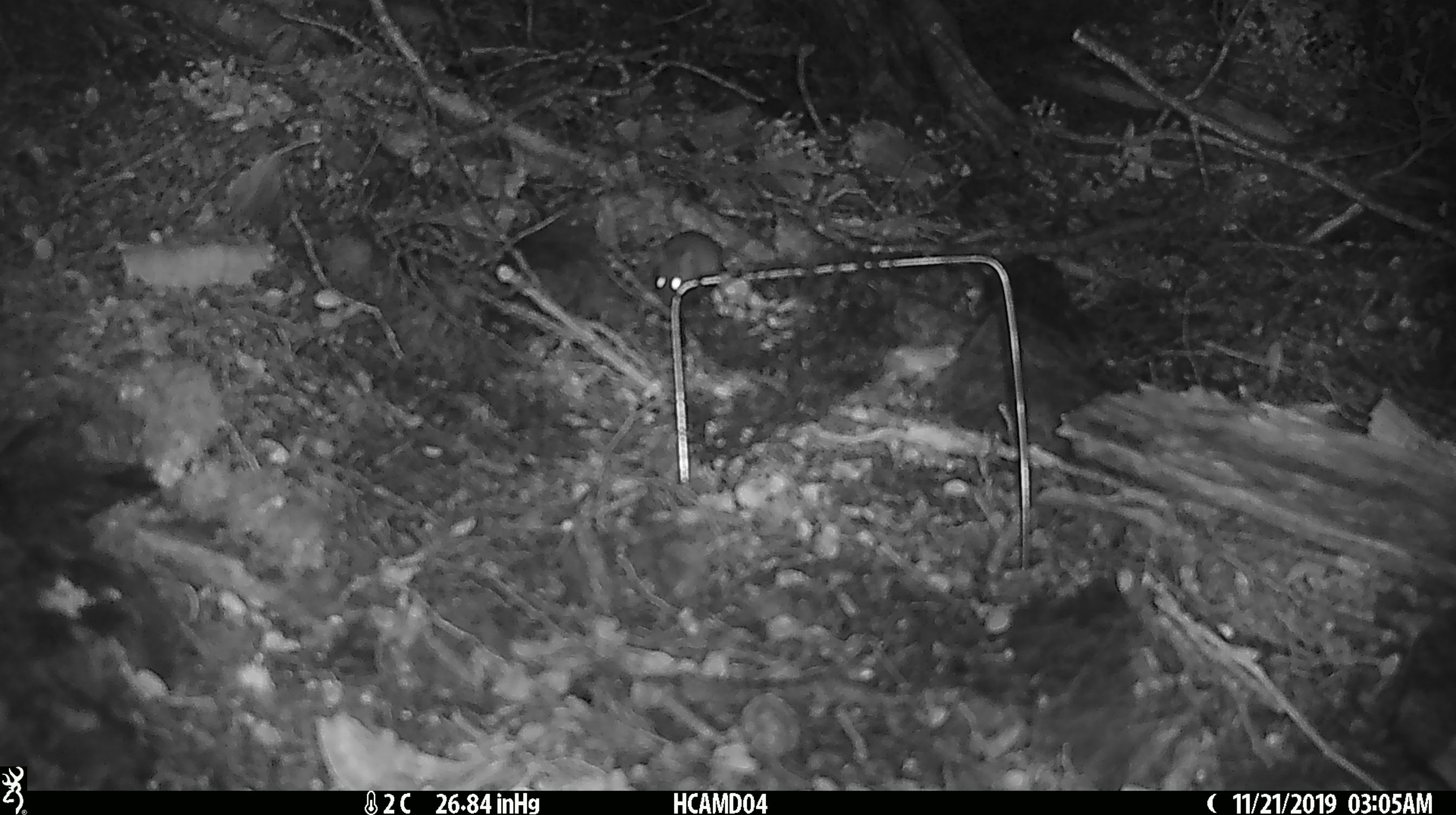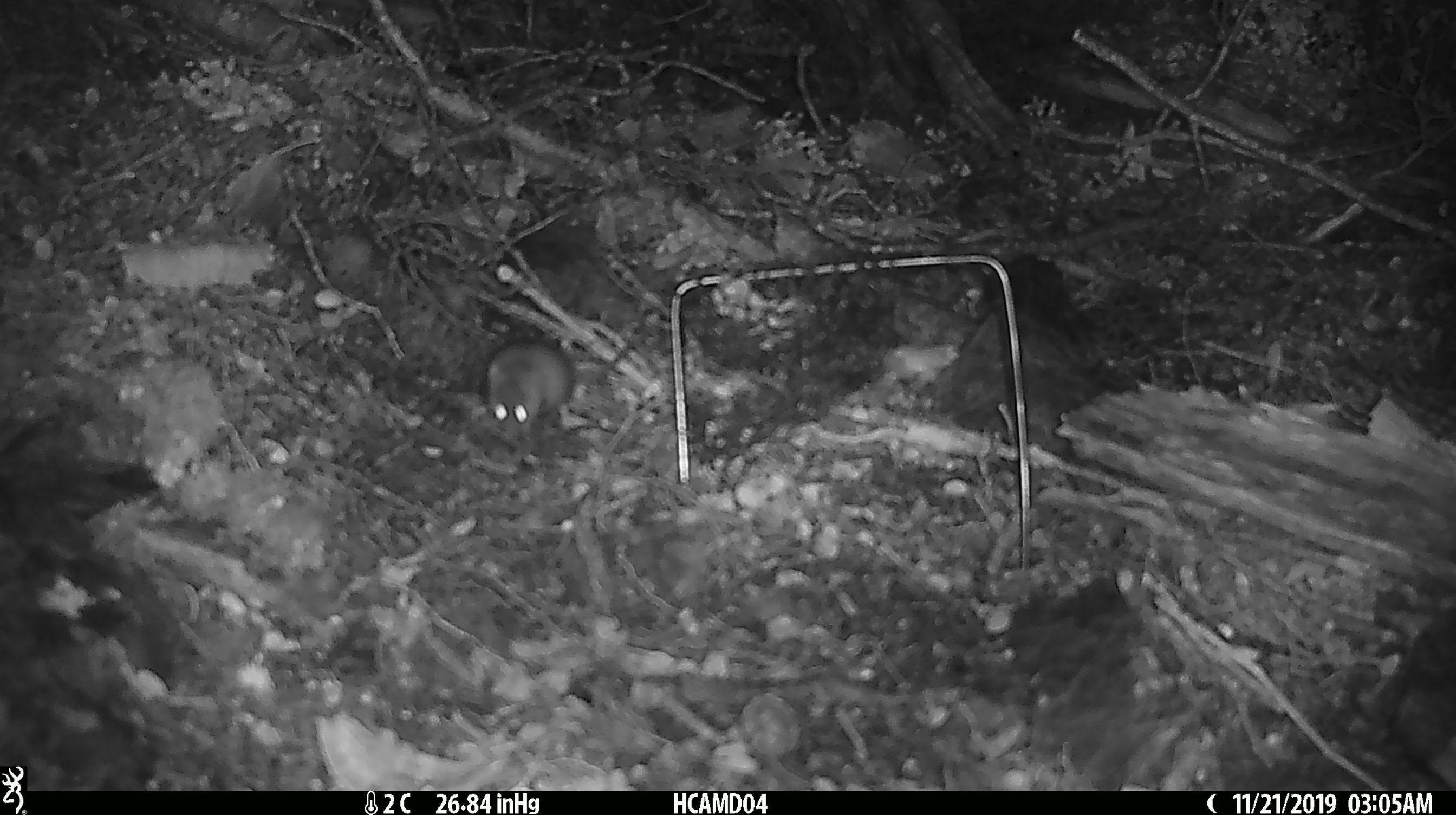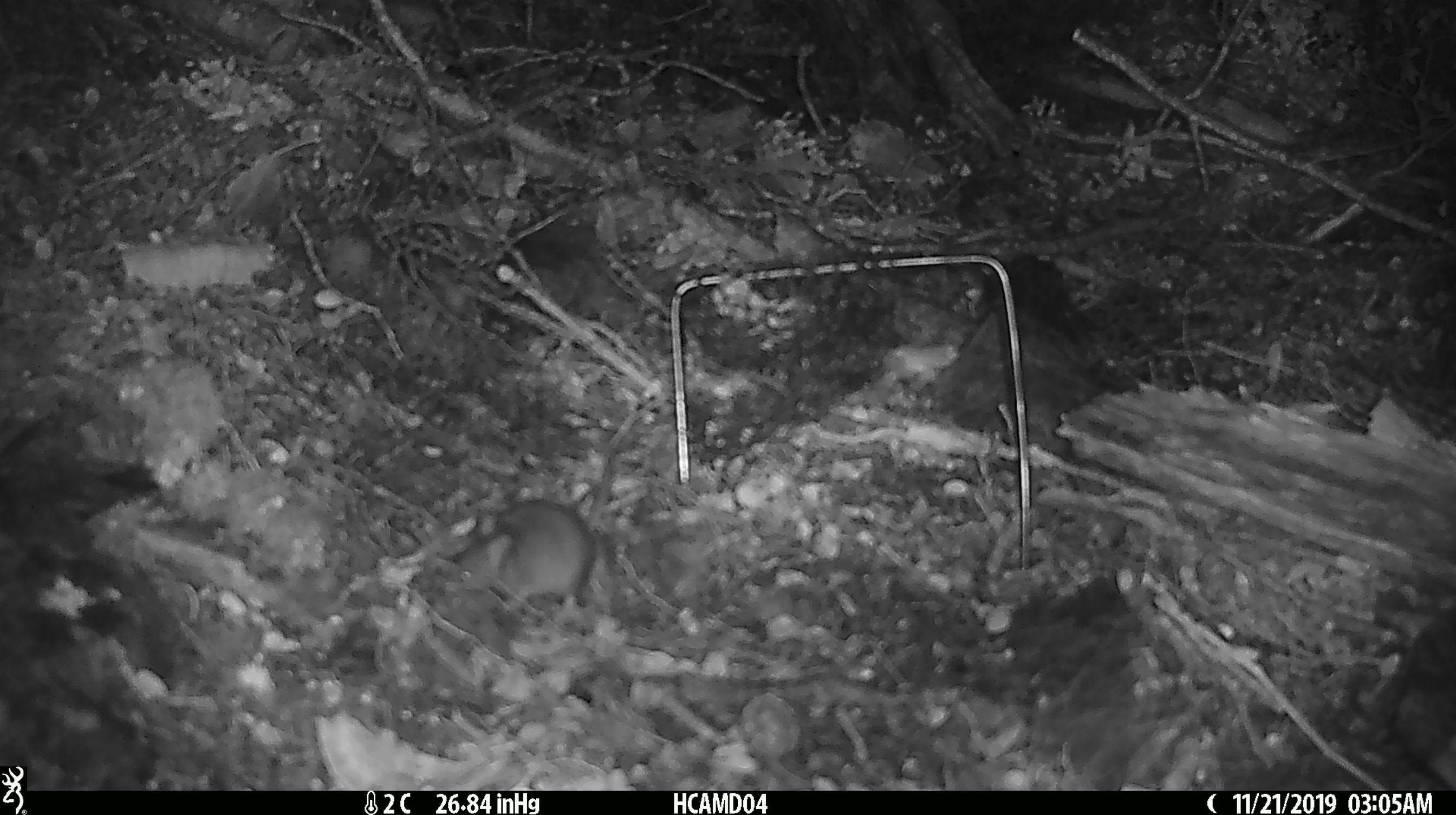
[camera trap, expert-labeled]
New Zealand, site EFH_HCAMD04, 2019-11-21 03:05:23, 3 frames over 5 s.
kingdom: Animalia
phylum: Chordata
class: Mammalia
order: Rodentia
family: Muridae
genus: Mus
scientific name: Mus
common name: mouse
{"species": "mouse (Mus)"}